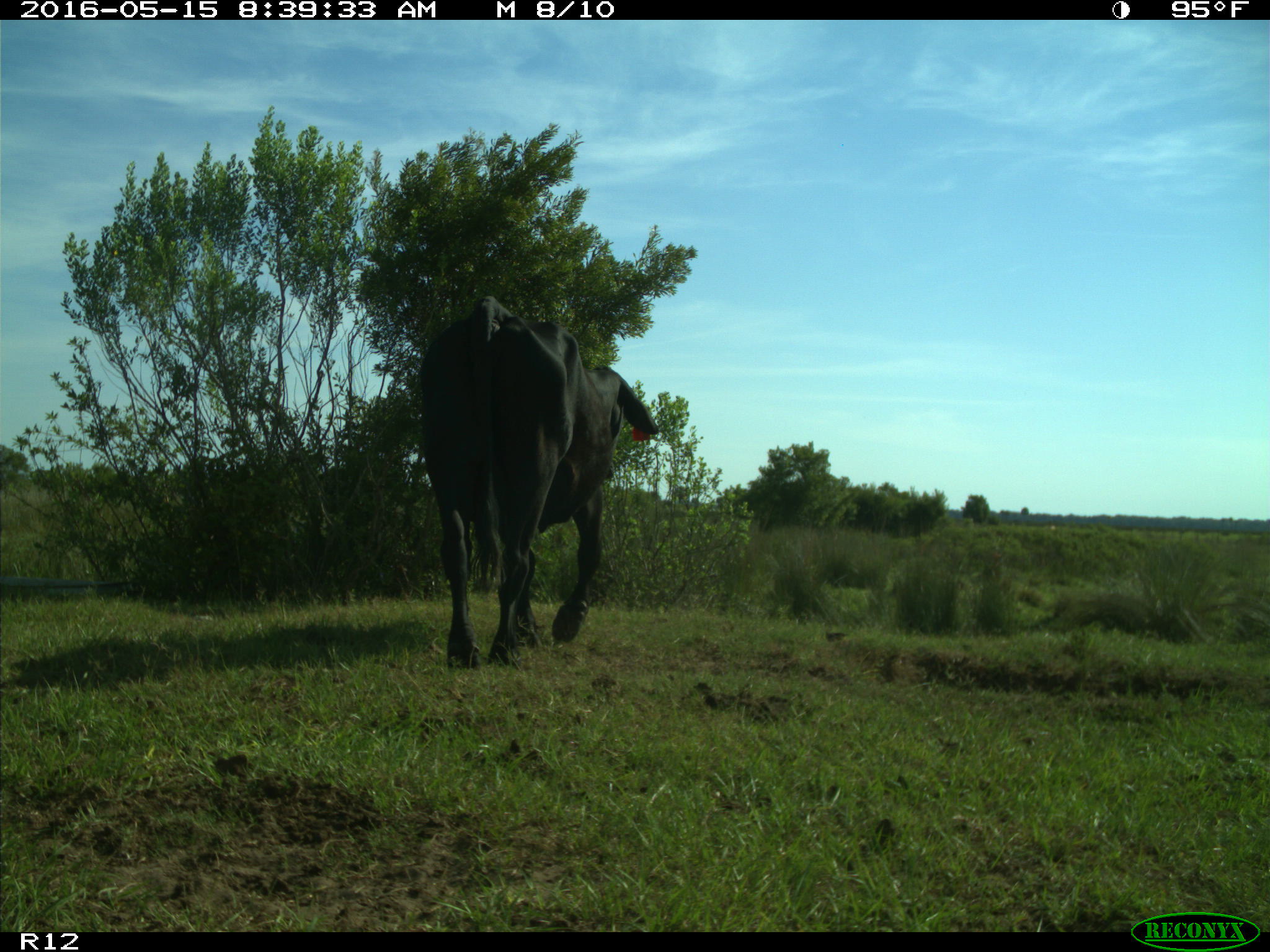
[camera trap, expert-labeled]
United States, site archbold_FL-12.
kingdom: Animalia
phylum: Chordata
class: Mammalia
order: Artiodactyla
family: Bovidae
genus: Bos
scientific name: Bos taurus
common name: domestic cow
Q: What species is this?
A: Bos taurus (domestic cow).